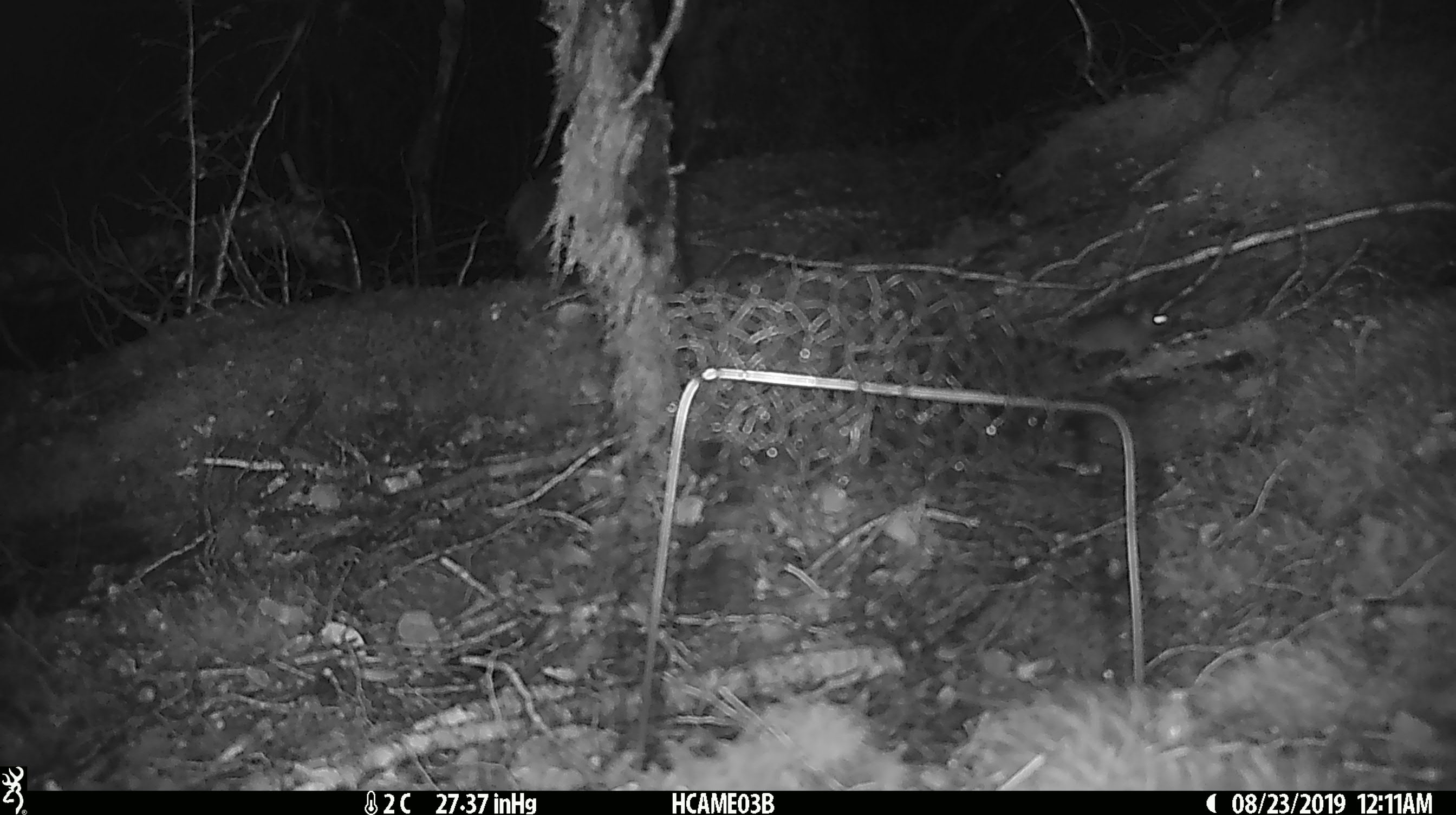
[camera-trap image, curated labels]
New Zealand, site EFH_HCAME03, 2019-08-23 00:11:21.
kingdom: Animalia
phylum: Chordata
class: Mammalia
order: Rodentia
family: Muridae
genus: Mus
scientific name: Mus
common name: mouse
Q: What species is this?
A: Mouse (Mus).